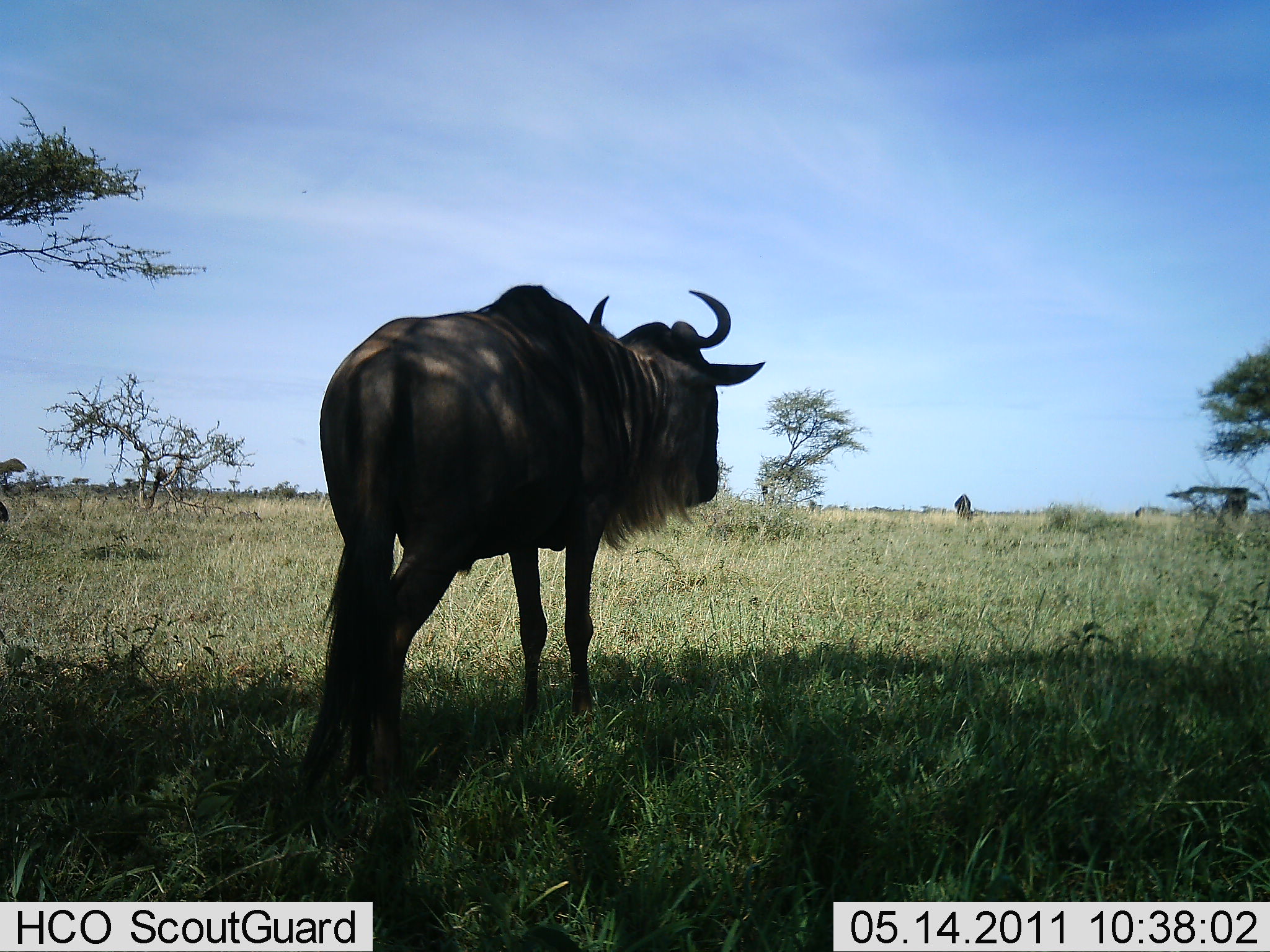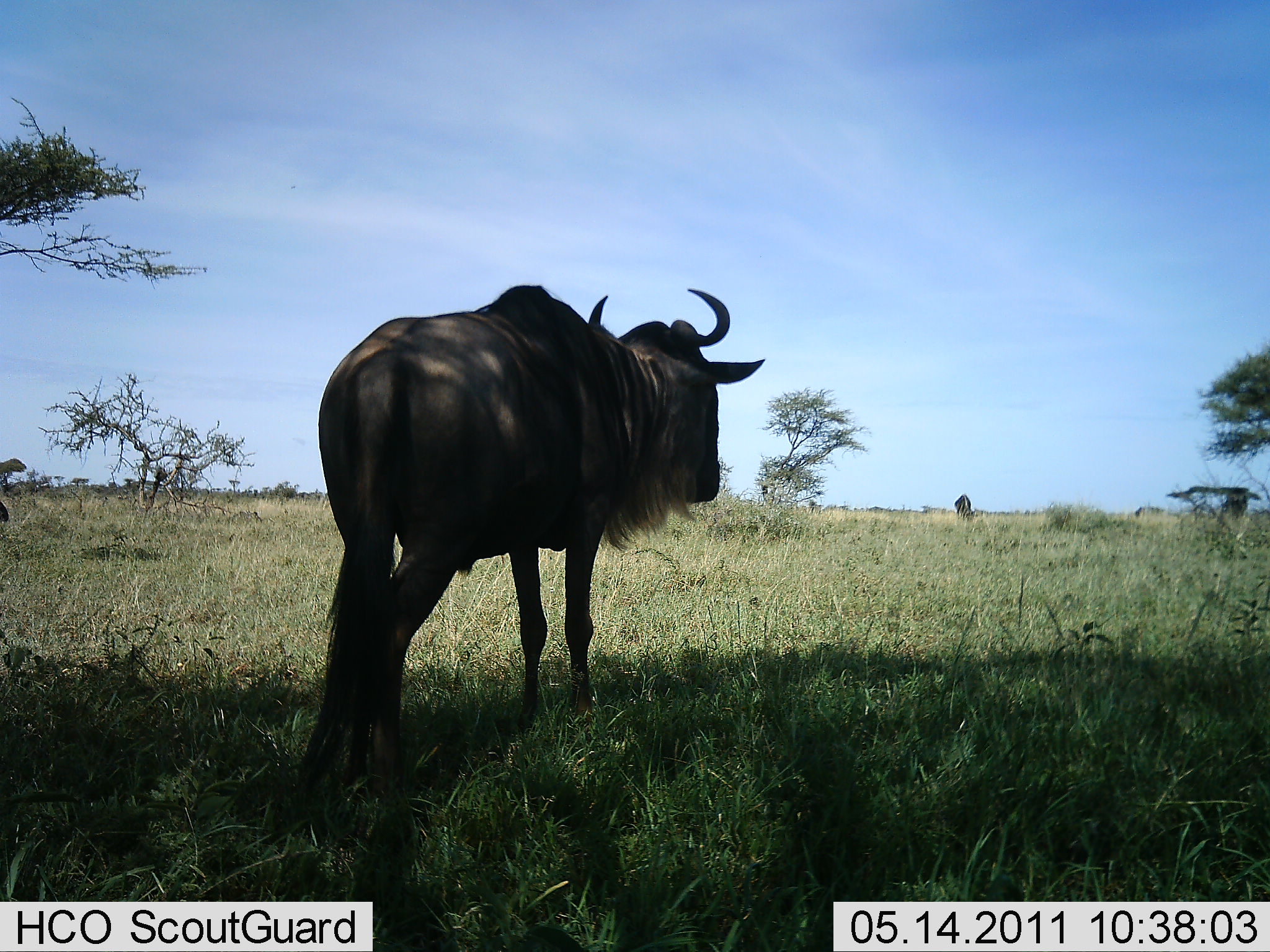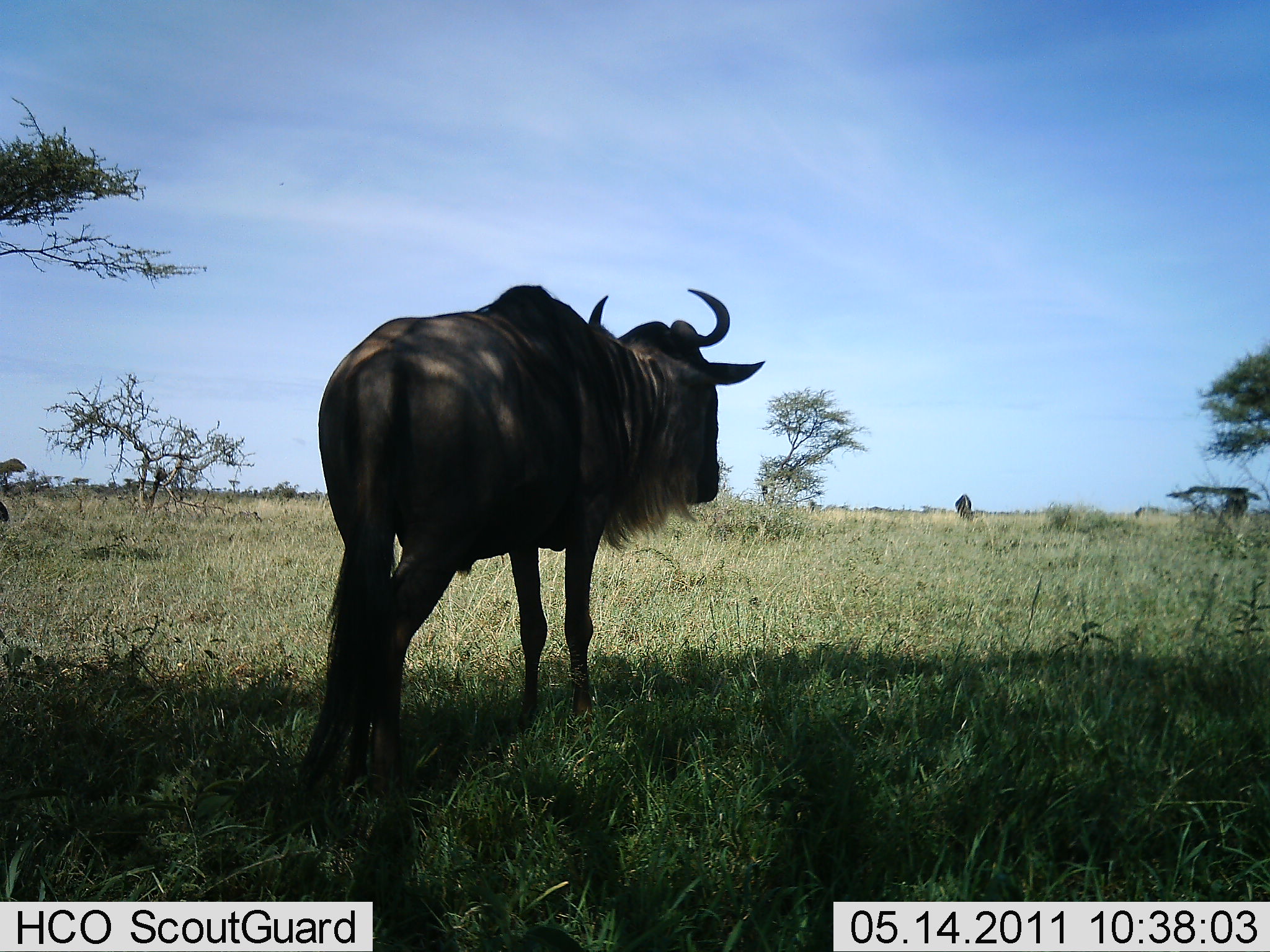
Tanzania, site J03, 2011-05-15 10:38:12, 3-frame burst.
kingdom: Animalia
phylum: Chordata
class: Mammalia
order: Artiodactyla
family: Bovidae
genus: Connochaetes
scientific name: Connochaetes taurinus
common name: blue wildebeest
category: wildebeest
Wildebeest (blue wildebeest) (Connochaetes taurinus), count 1. Behavior (volunteer vote fractions): standing 93%, resting 0%, moving 7%, interacting 0%. Young present (vote fraction): 0%. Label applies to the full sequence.